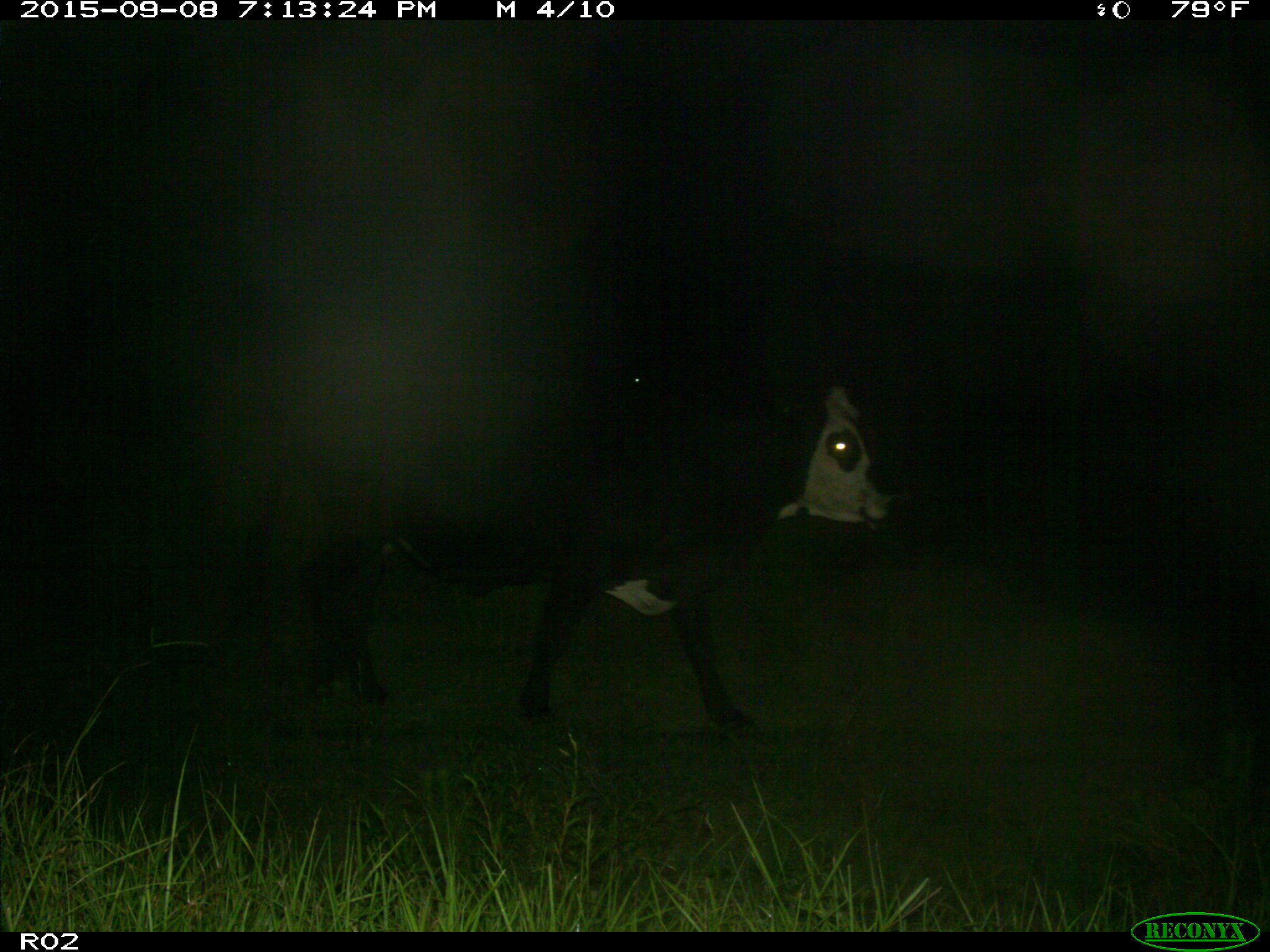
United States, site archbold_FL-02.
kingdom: Animalia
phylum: Chordata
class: Mammalia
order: Artiodactyla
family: Bovidae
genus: Bos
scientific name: Bos taurus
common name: domestic cow